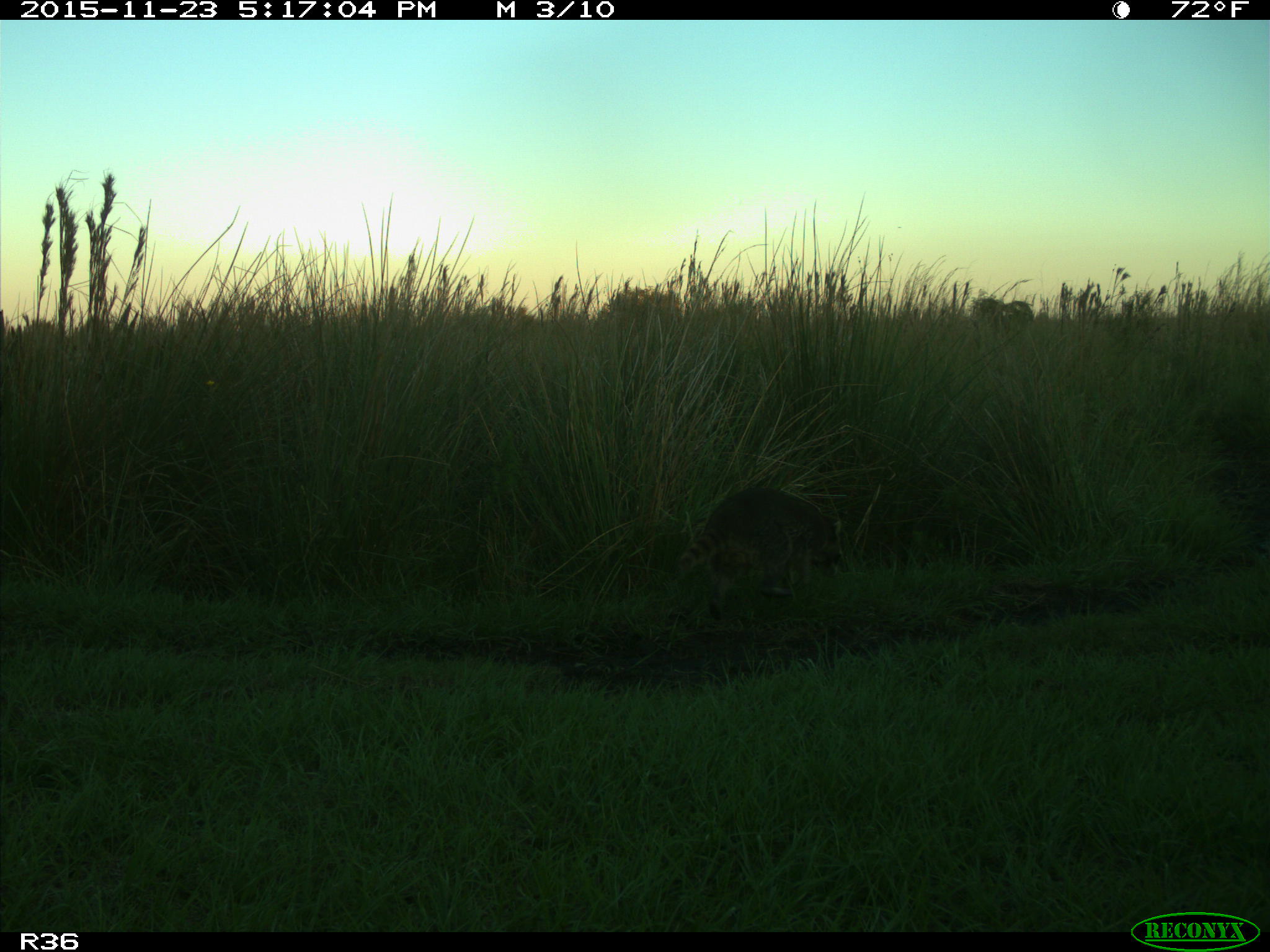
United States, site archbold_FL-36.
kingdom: Animalia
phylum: Chordata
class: Mammalia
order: Carnivora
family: Procyonidae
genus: Procyon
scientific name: Procyon lotor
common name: common raccoon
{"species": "Procyon lotor (common raccoon)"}